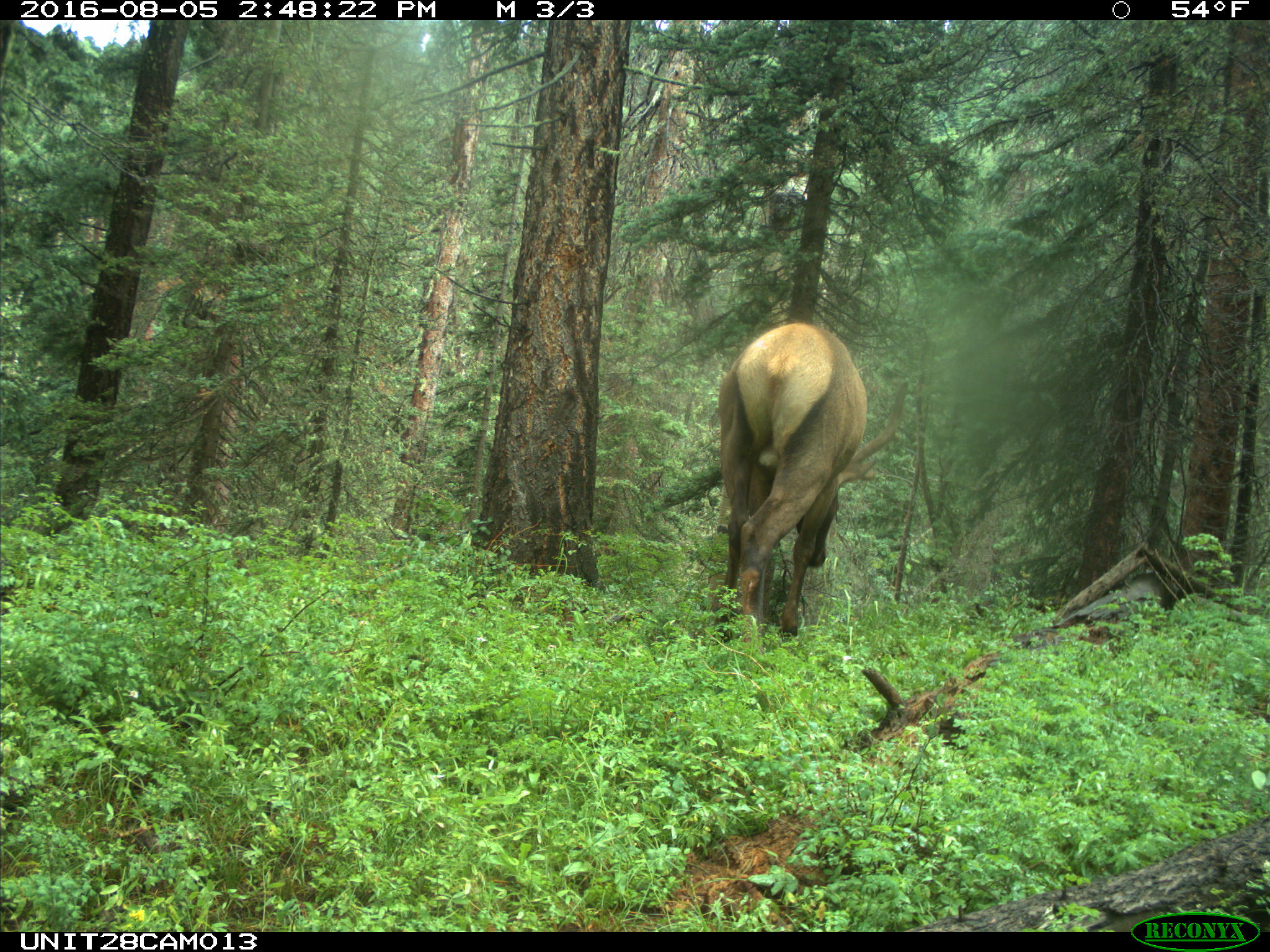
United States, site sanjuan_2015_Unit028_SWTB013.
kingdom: Animalia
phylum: Chordata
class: Mammalia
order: Artiodactyla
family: Cervidae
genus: Cervus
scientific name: Cervus elaphus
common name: red deer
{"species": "Cervus elaphus (red deer)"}